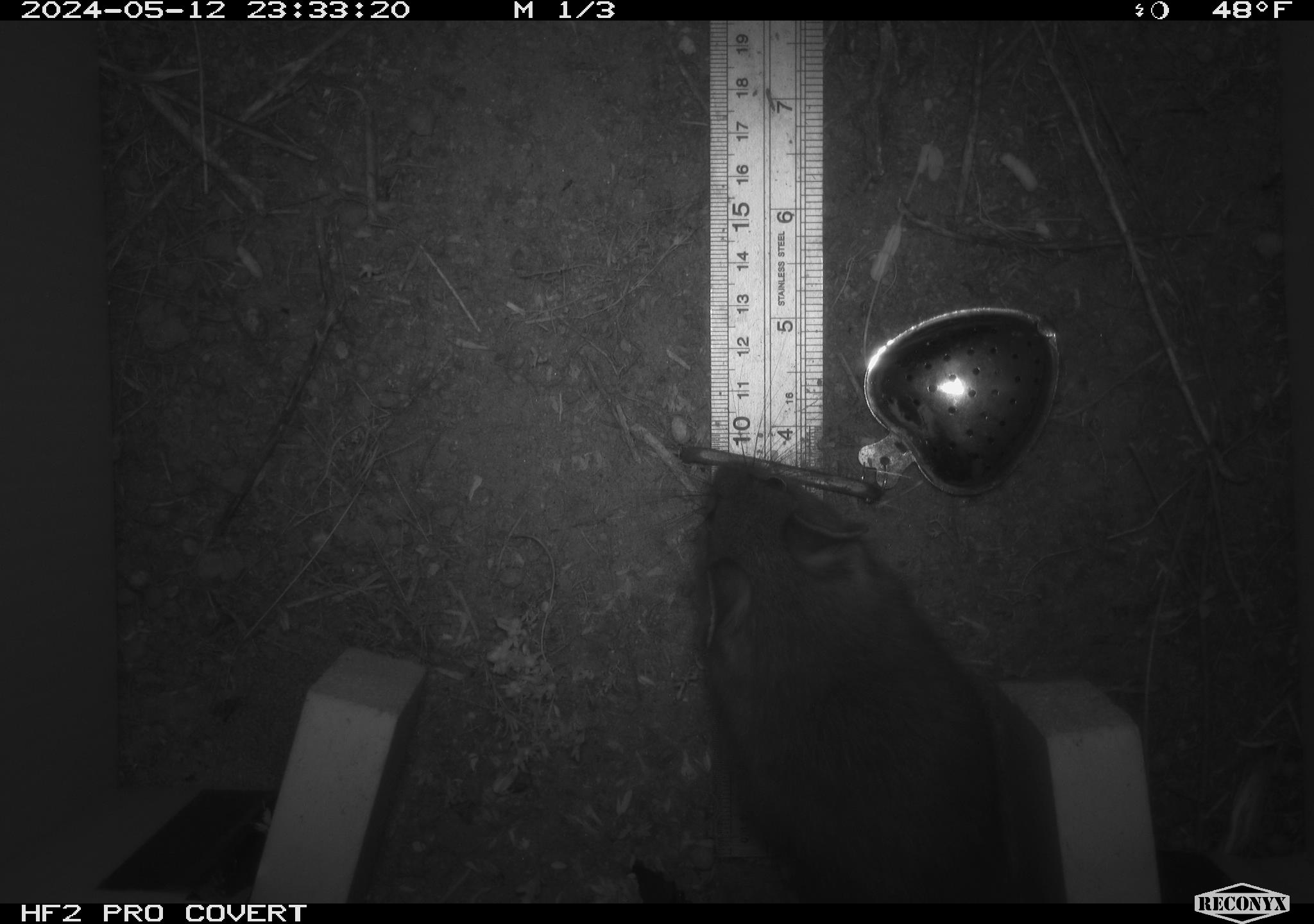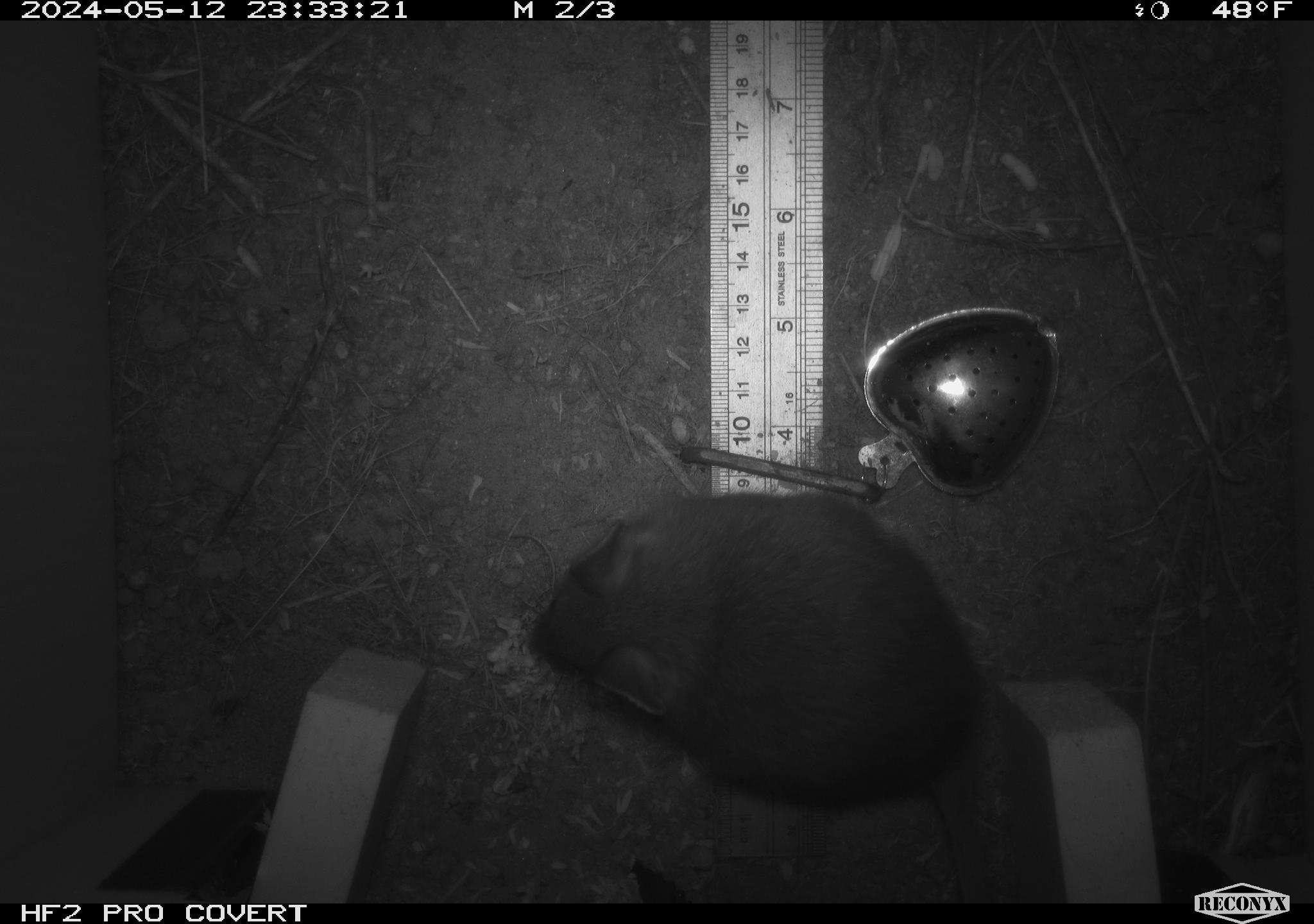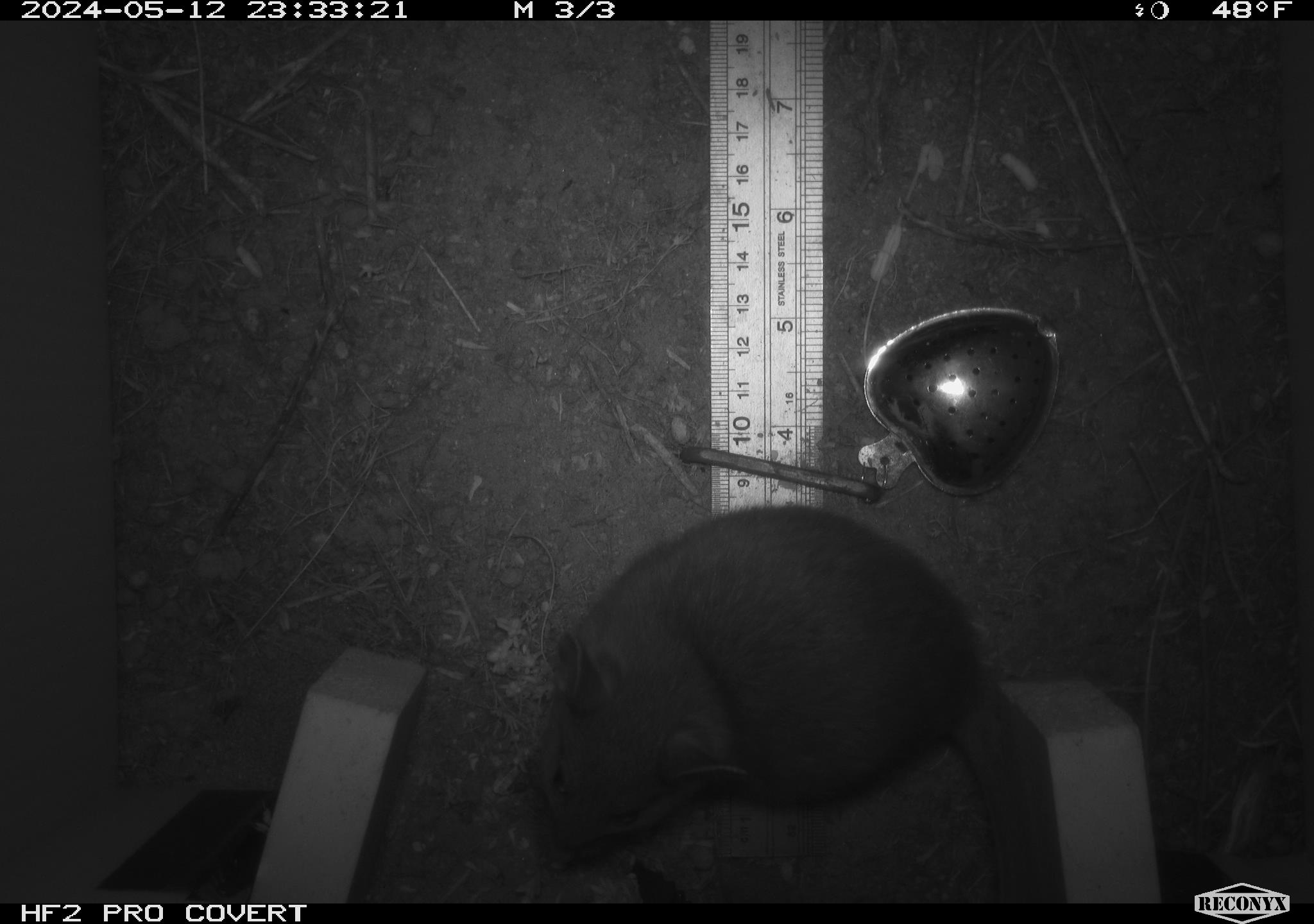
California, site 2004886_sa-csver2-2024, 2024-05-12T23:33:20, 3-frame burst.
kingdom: Animalia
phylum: Chordata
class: Mammalia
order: Rodentia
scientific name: Rodentia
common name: rodent